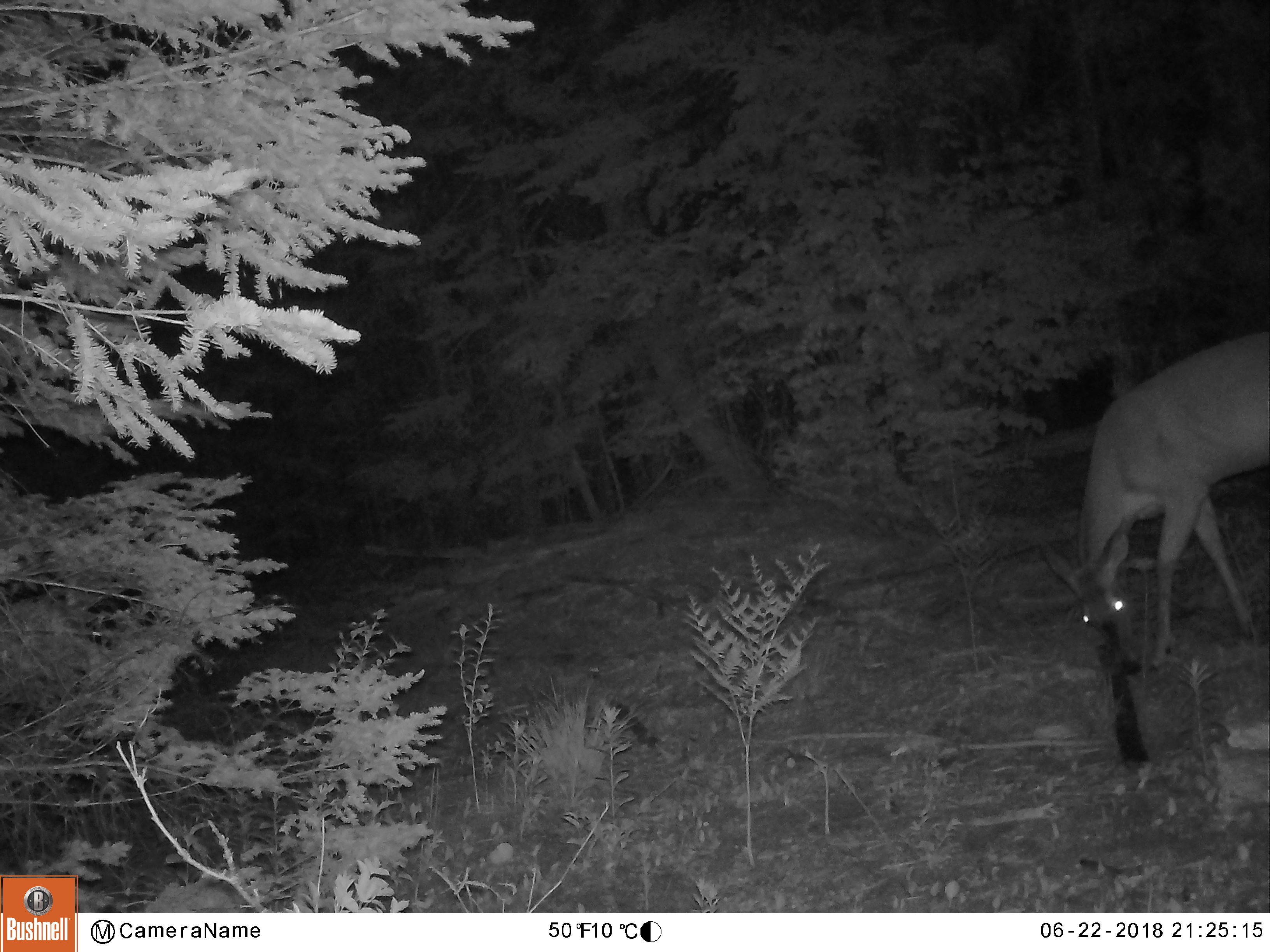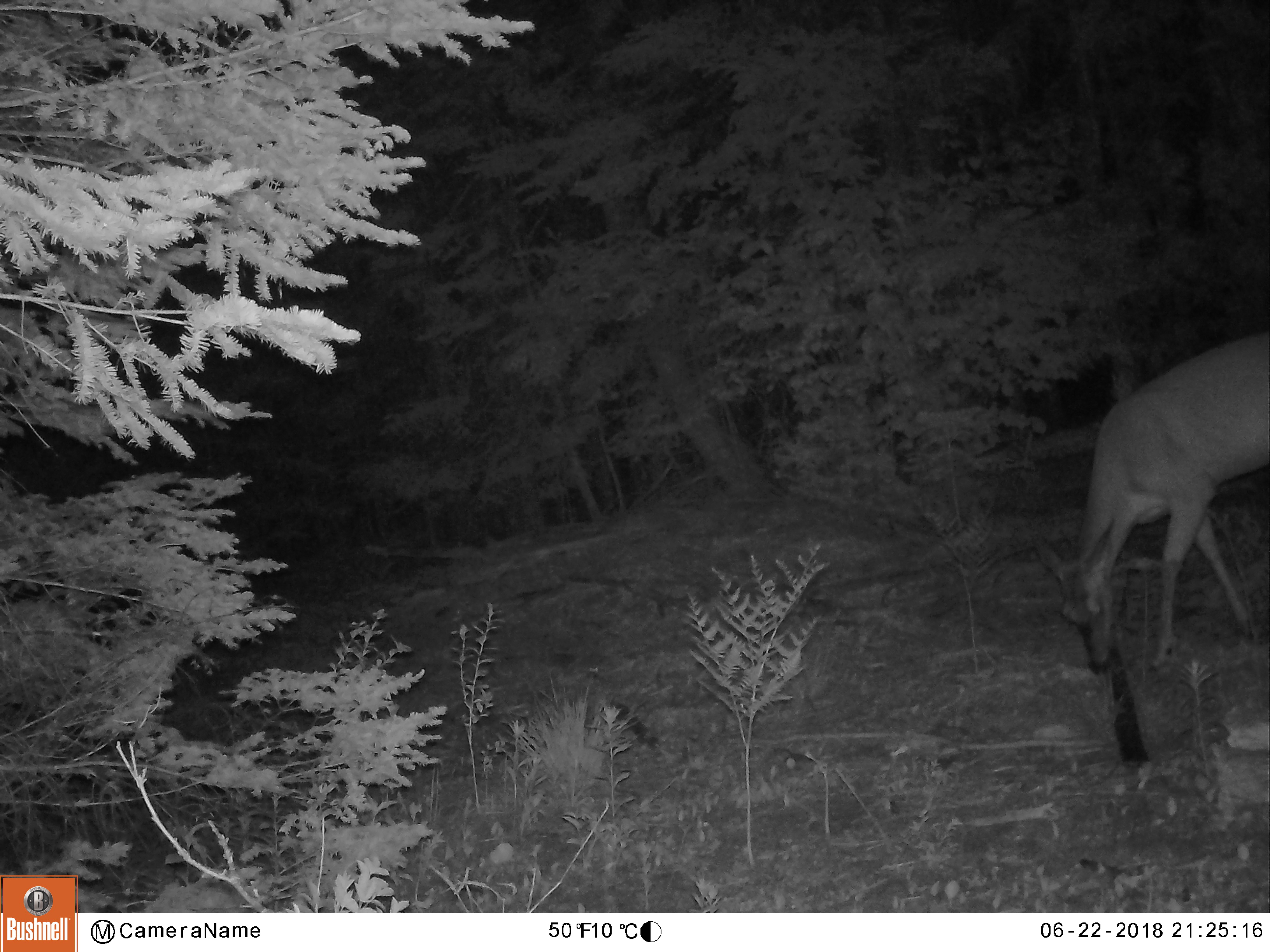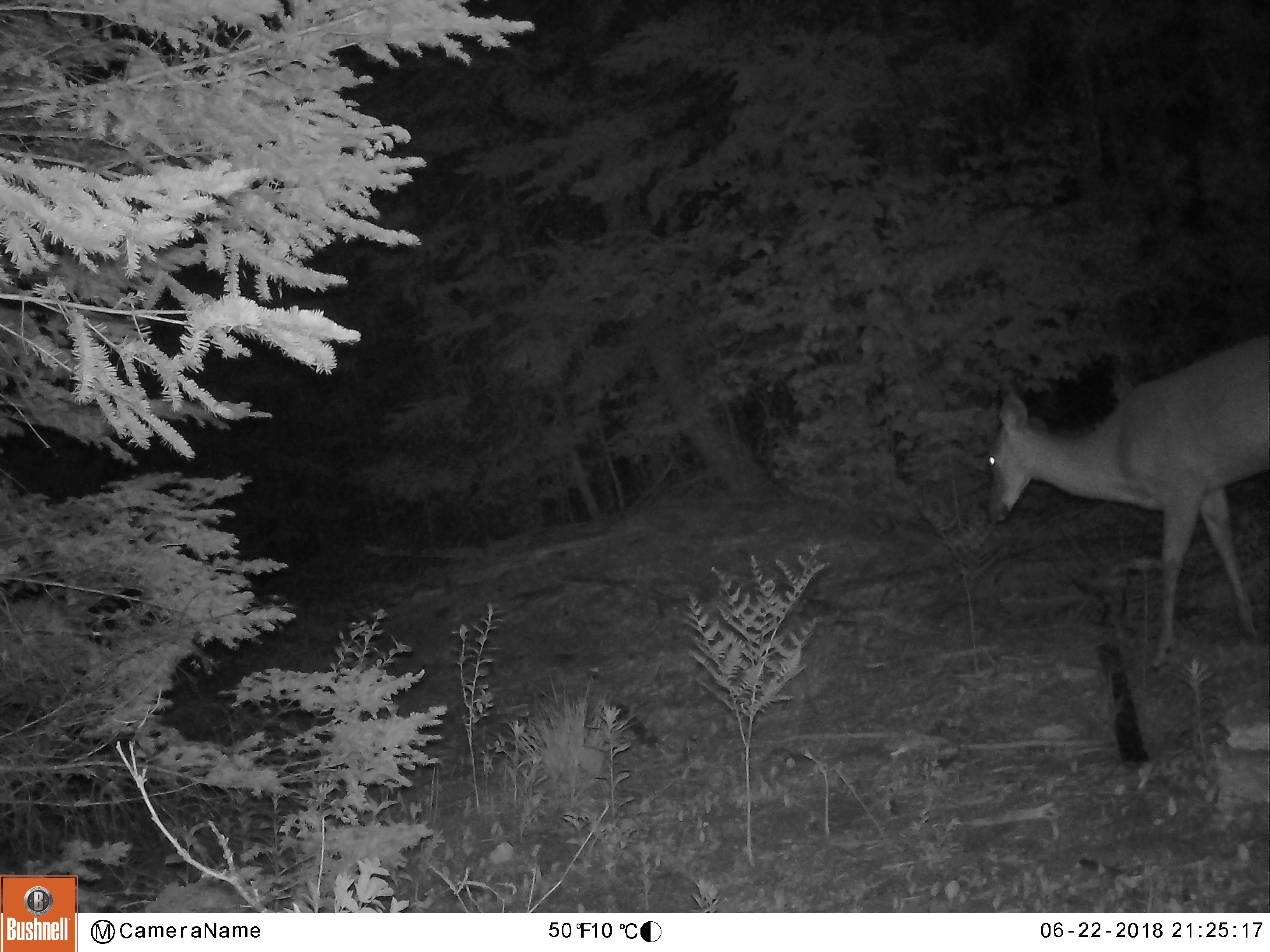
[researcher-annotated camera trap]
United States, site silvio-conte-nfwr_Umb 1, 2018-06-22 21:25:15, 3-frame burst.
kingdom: Animalia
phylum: Chordata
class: Mammalia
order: Artiodactyla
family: Cervidae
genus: Odocoileus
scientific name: Odocoileus virginianus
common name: white-tailed deer